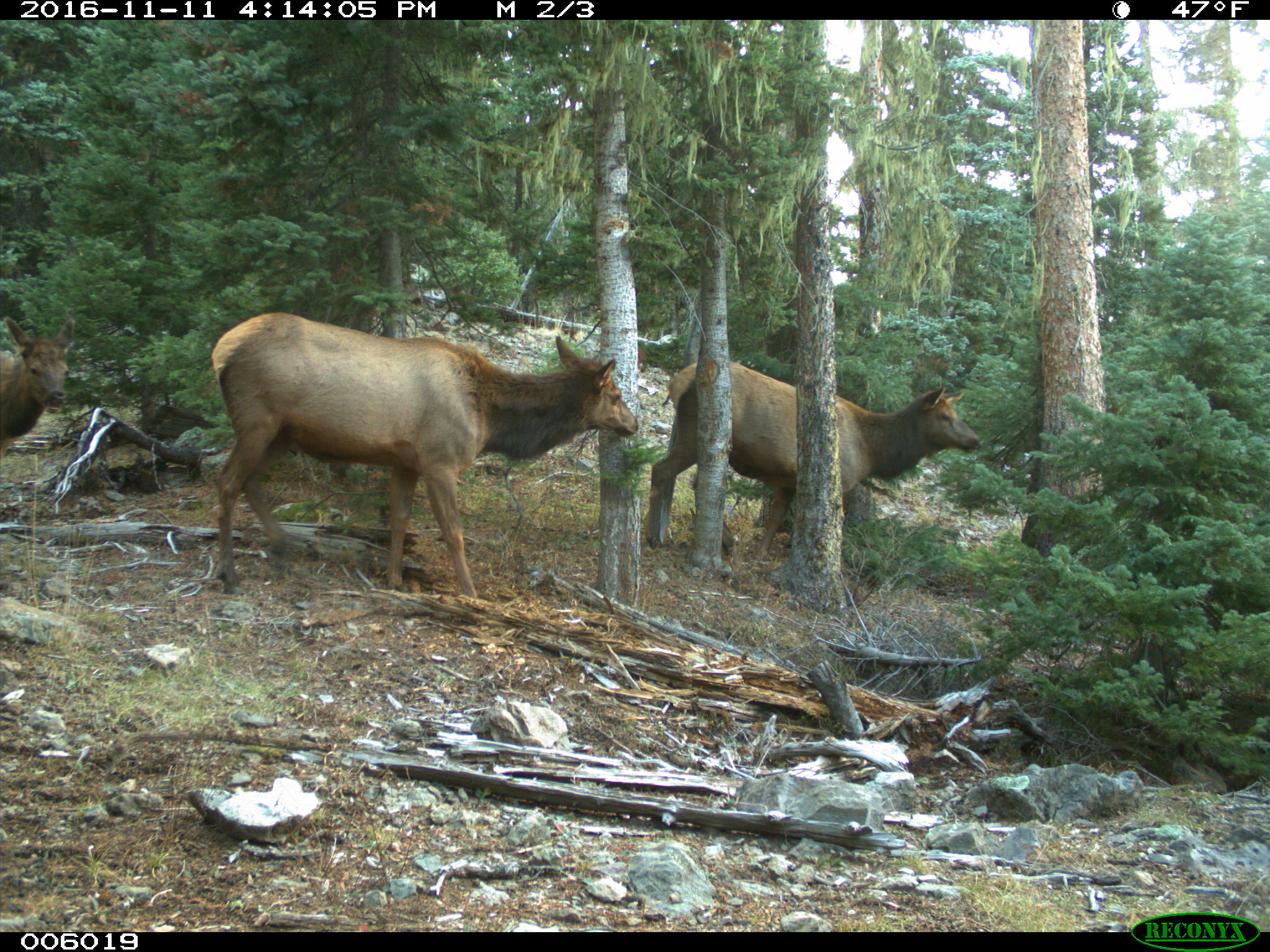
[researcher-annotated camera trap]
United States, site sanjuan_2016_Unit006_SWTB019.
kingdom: Animalia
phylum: Chordata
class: Mammalia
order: Artiodactyla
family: Cervidae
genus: Cervus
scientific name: Cervus elaphus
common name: red deer